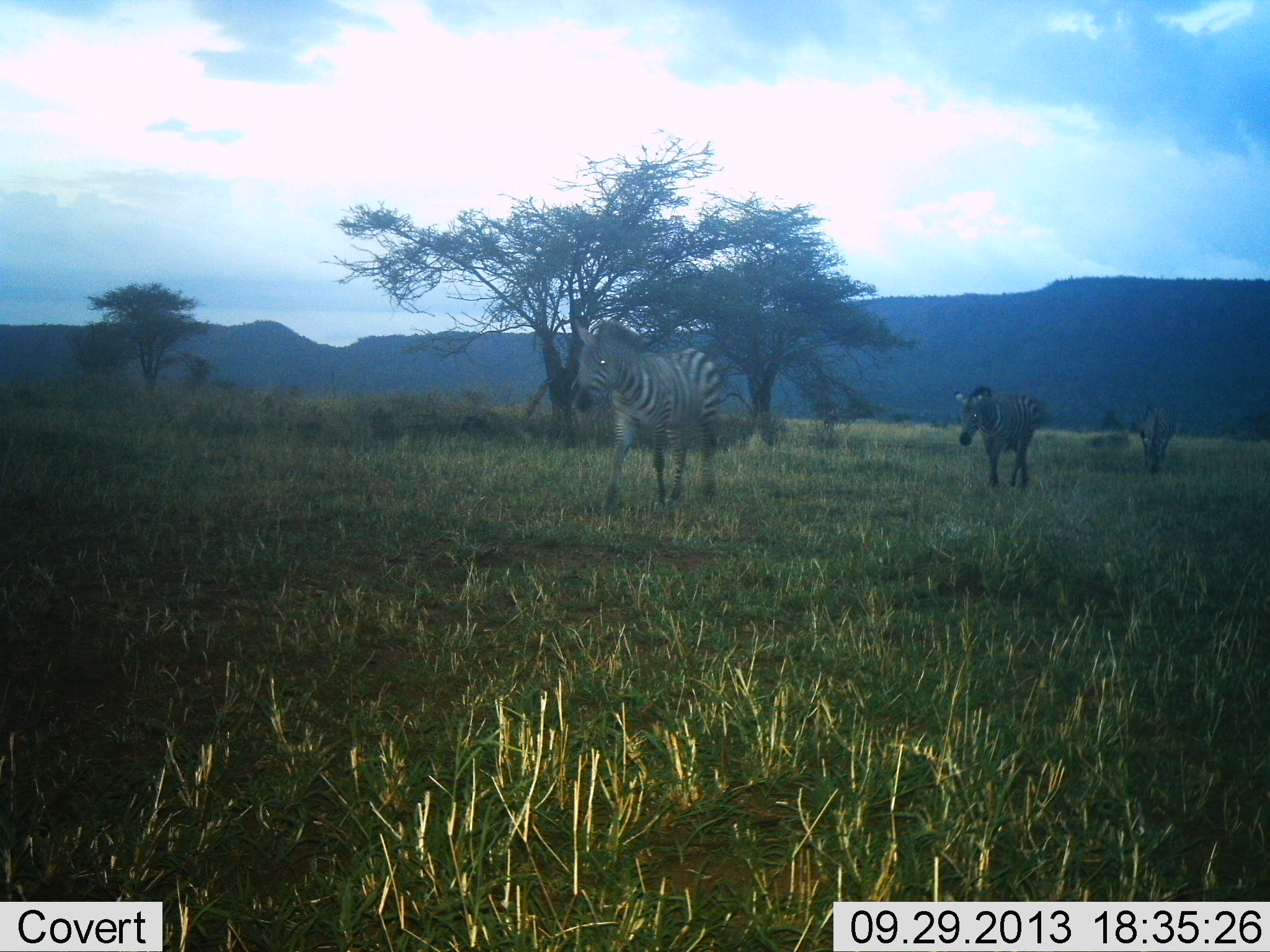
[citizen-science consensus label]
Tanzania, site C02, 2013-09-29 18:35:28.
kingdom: Animalia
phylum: Chordata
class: Mammalia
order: Perissodactyla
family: Equidae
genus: Equus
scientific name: Equus quagga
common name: plains zebra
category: zebra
Zebra (plains zebra) (Equus quagga), count 3. Behavior (volunteer vote fractions): standing 11%, resting 5%, moving 89%, interacting 0%. Young present (vote fraction): 0%. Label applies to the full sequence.